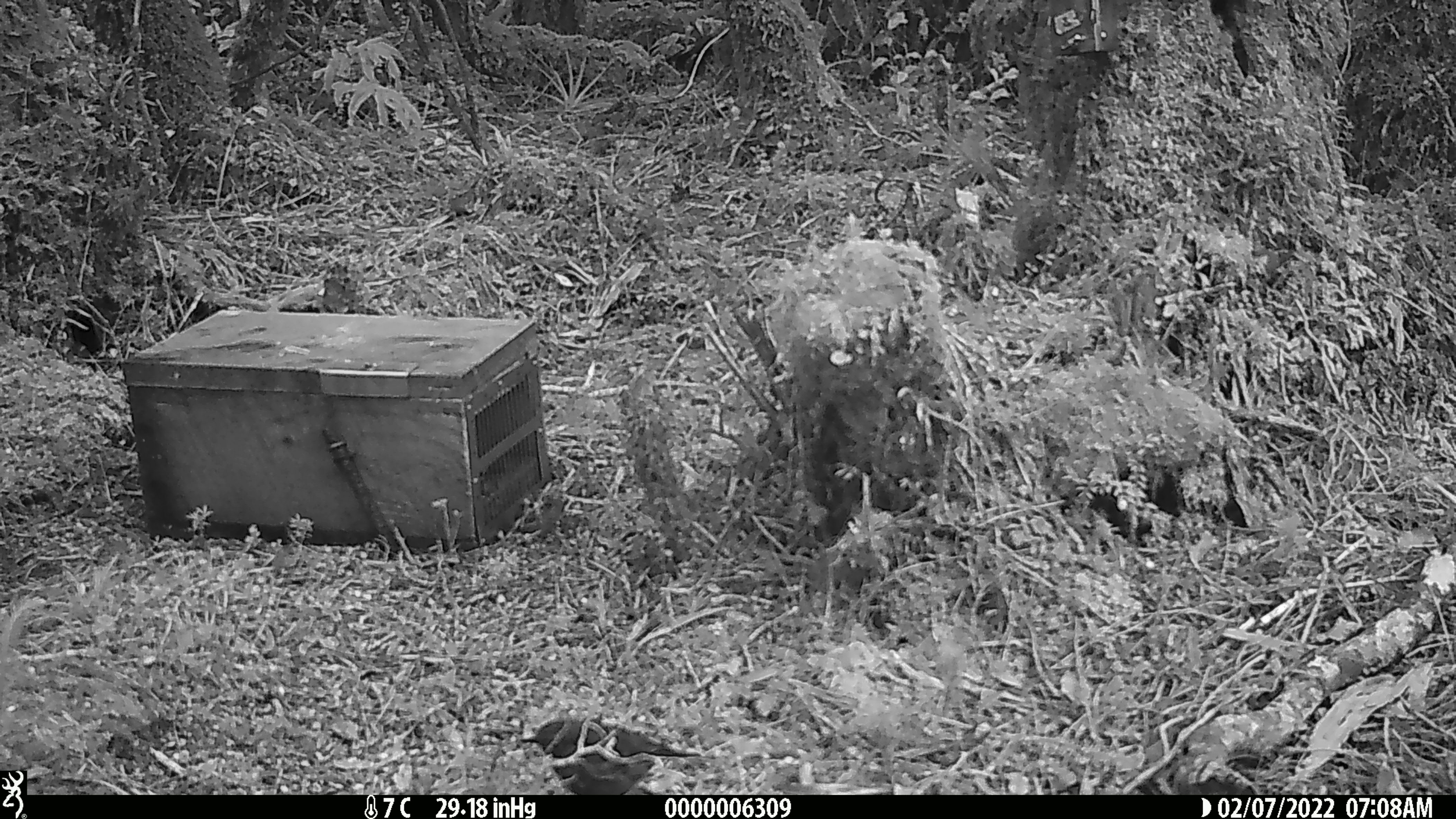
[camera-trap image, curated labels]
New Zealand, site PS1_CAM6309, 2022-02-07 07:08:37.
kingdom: Animalia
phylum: Chordata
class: Aves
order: Passeriformes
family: Petroicidae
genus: Petroica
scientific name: Petroica australis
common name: new zealand robin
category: robin